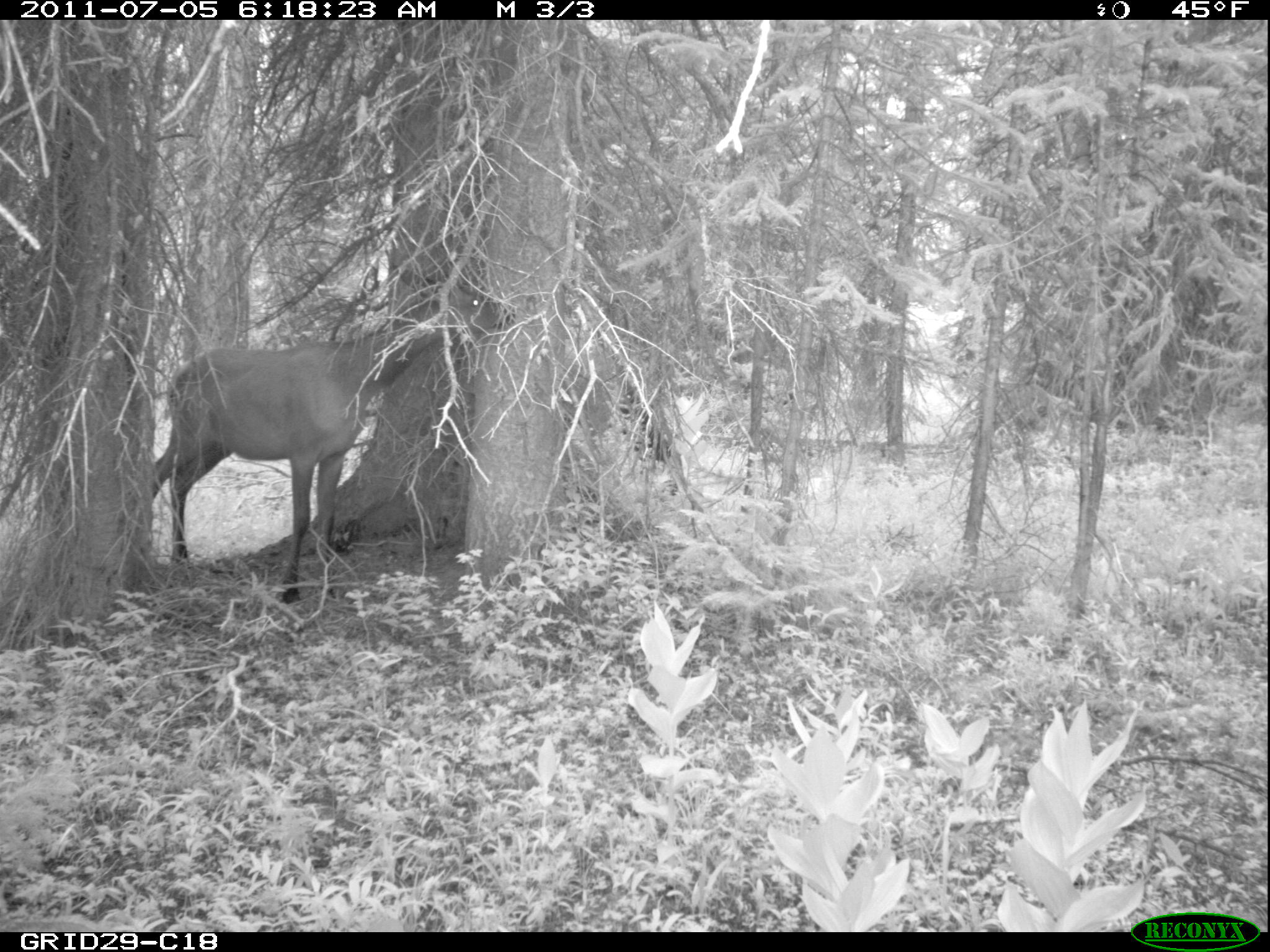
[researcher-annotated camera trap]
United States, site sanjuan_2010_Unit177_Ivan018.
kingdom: Animalia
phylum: Chordata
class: Mammalia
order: Artiodactyla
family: Cervidae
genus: Cervus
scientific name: Cervus elaphus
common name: red deer